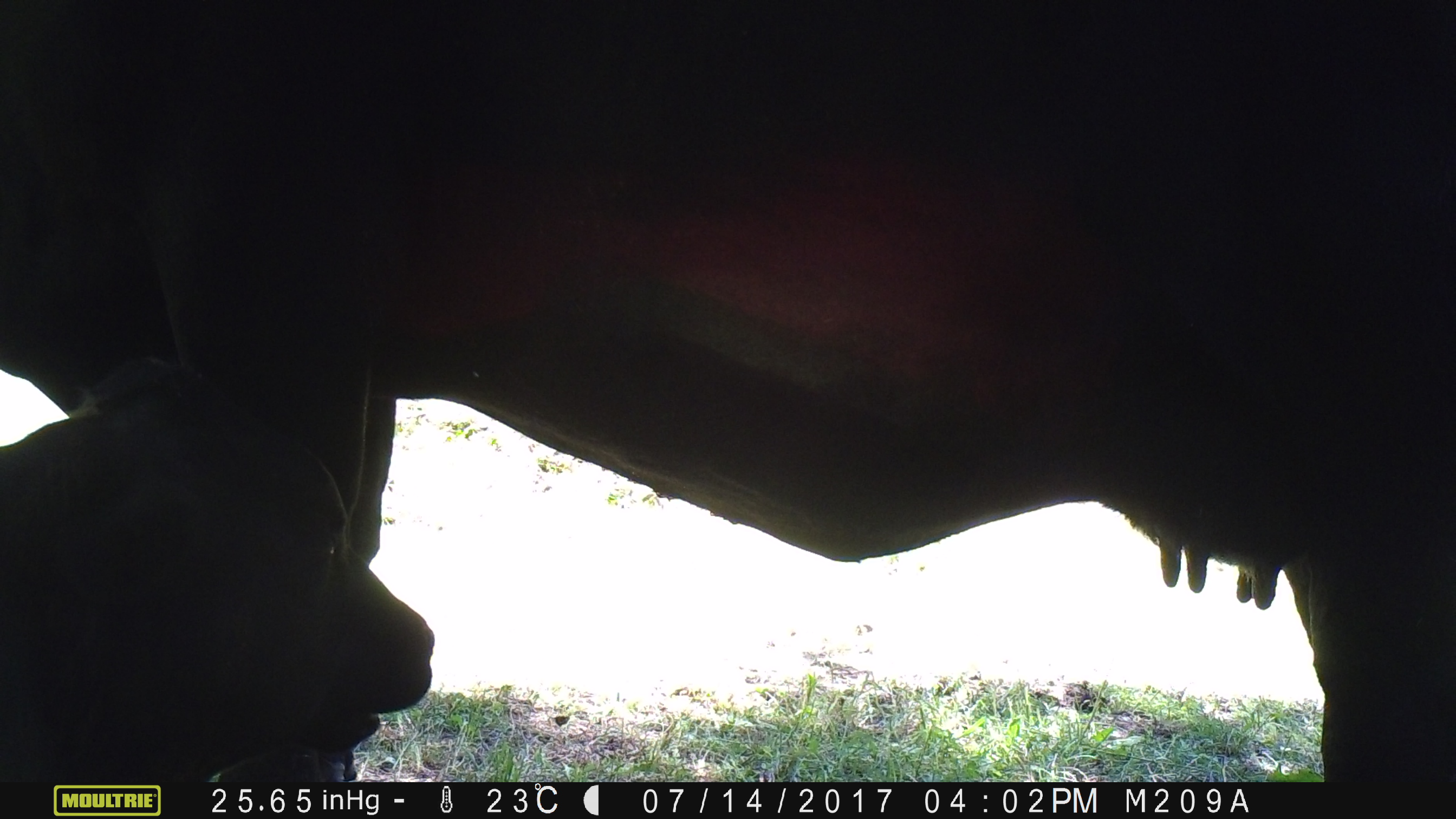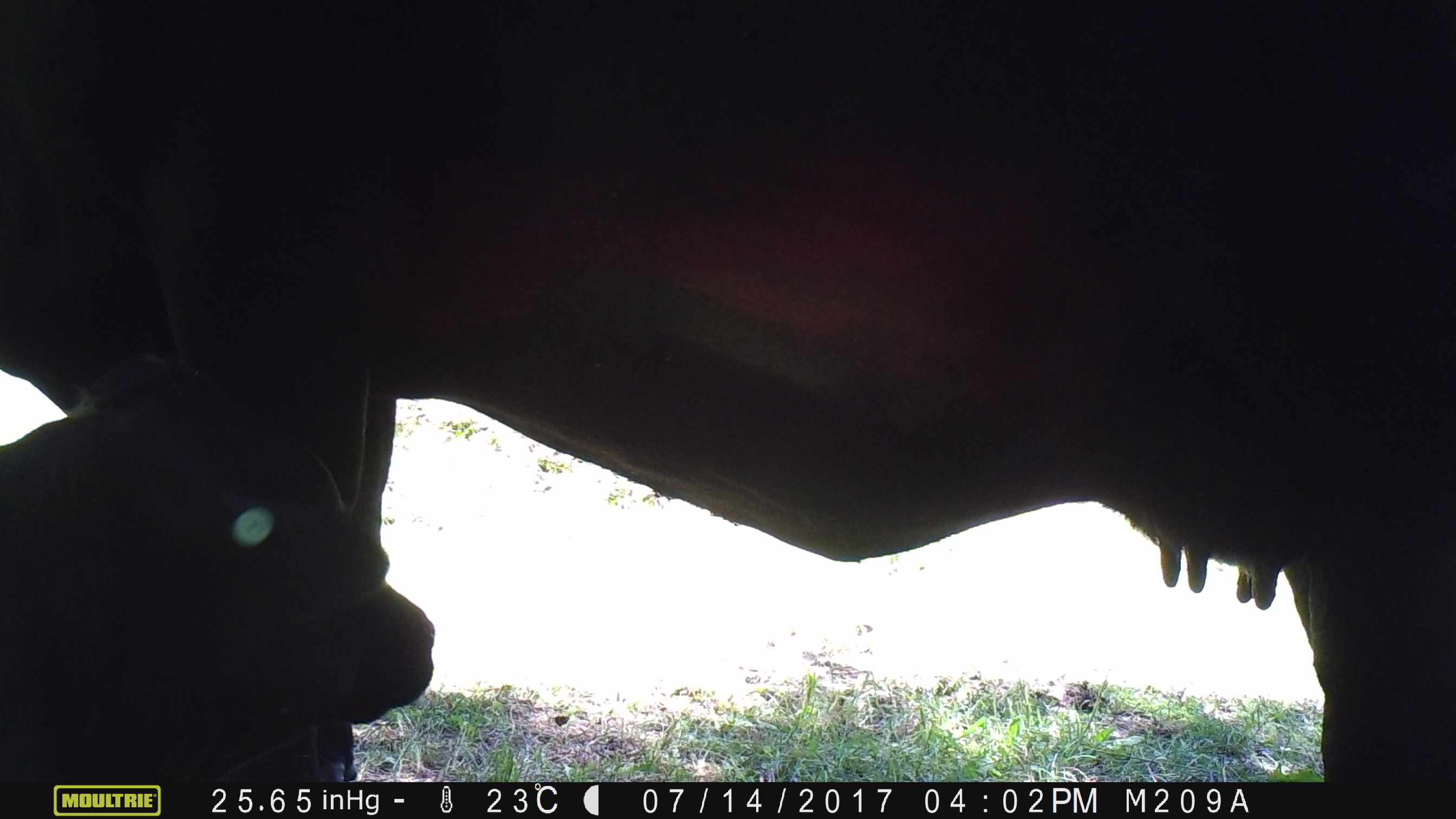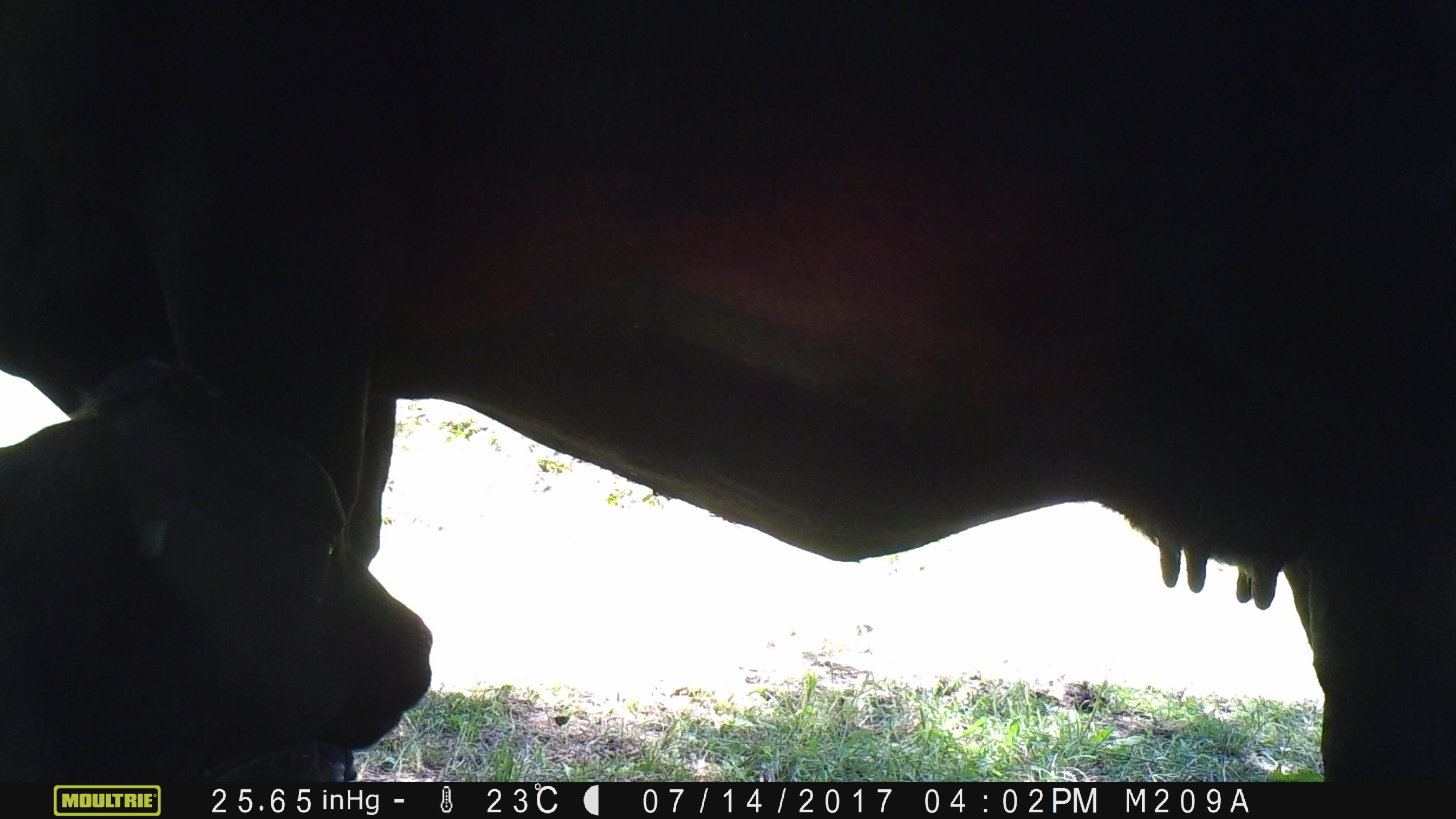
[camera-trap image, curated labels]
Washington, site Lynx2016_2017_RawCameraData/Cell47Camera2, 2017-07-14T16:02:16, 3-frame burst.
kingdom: Animalia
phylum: Chordata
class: Mammalia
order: Artiodactyla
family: Bovidae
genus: Bos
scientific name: Bos taurus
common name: domestic cattle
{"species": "domestic cattle (Bos taurus)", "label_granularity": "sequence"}